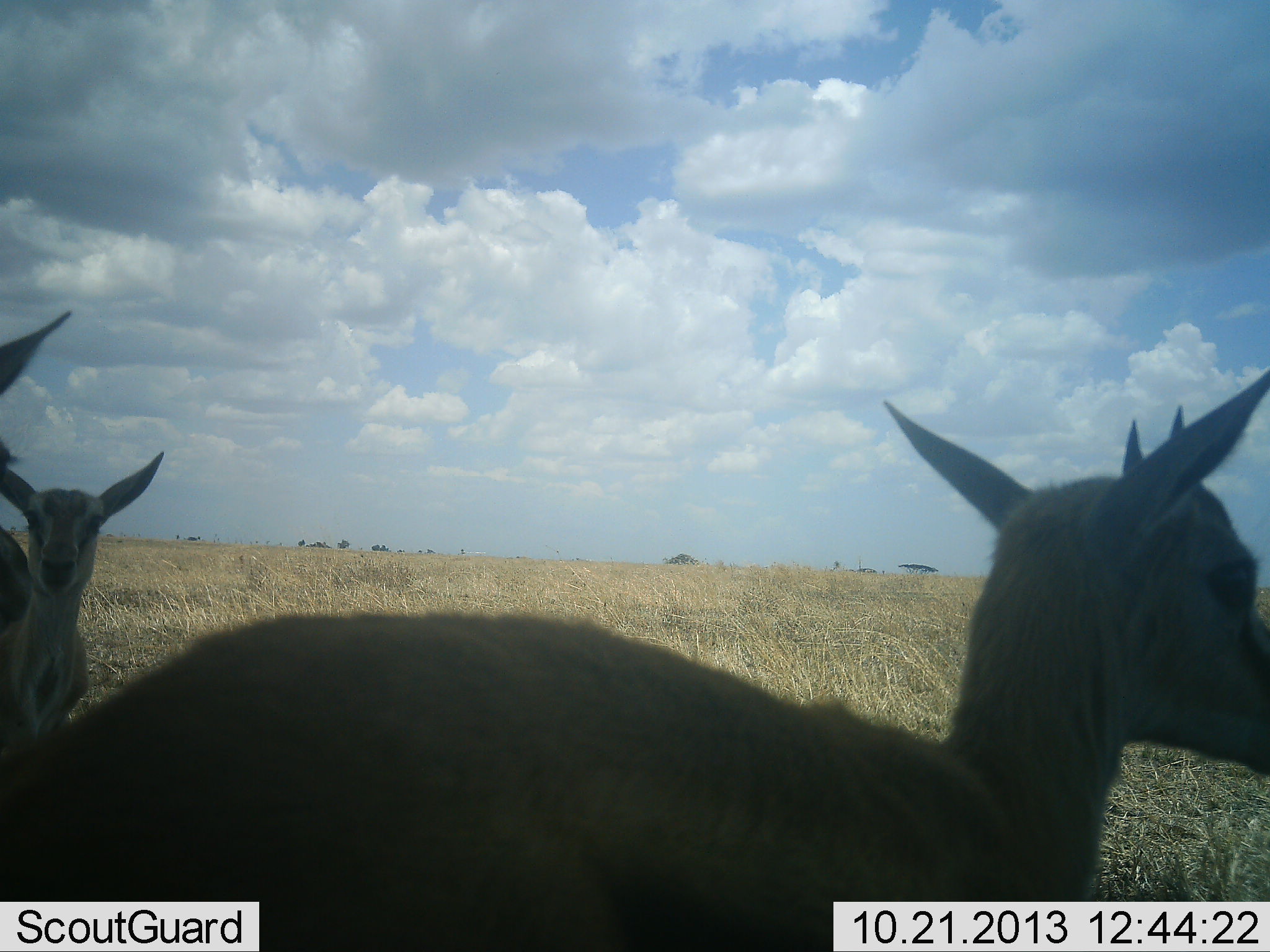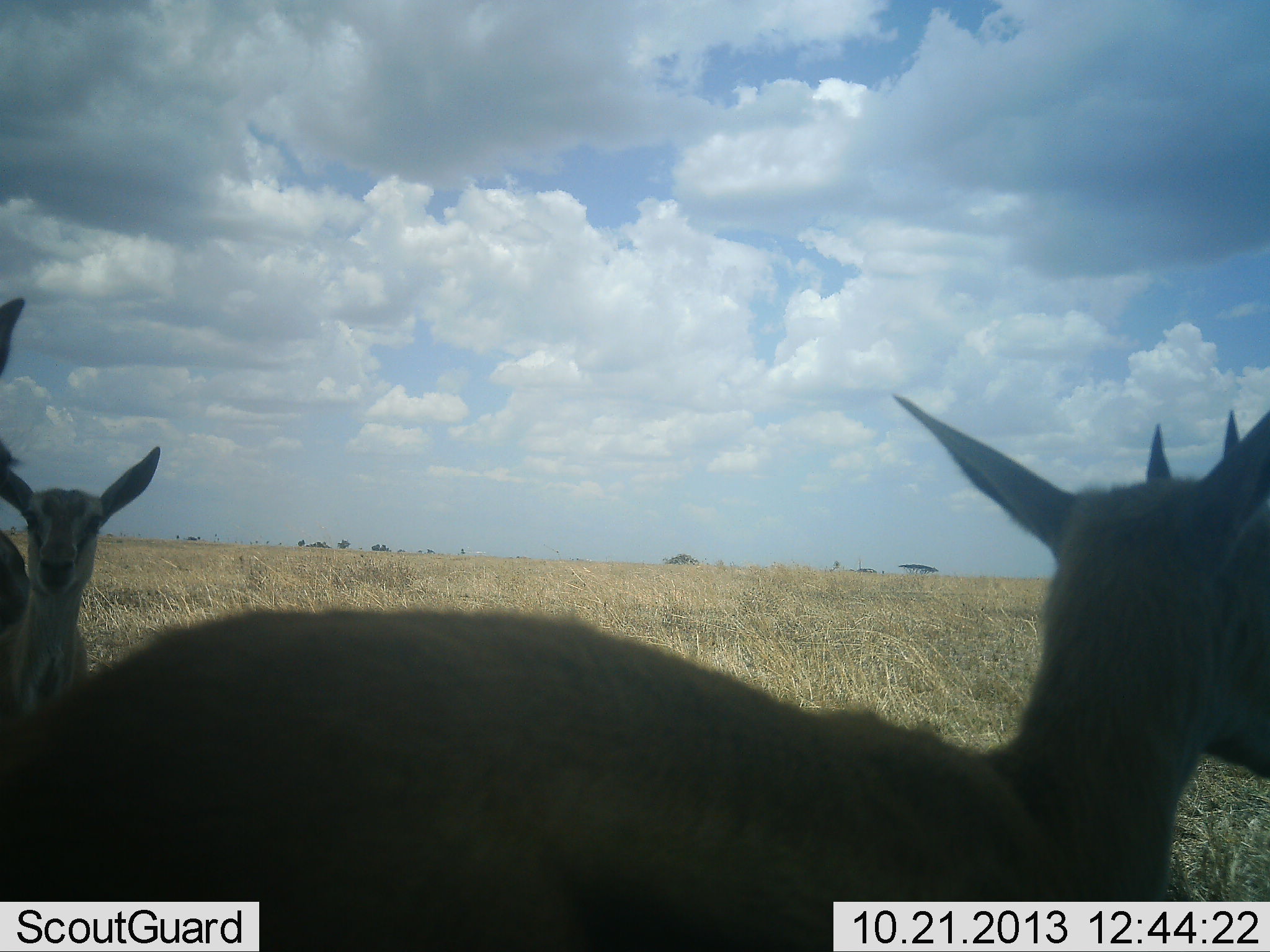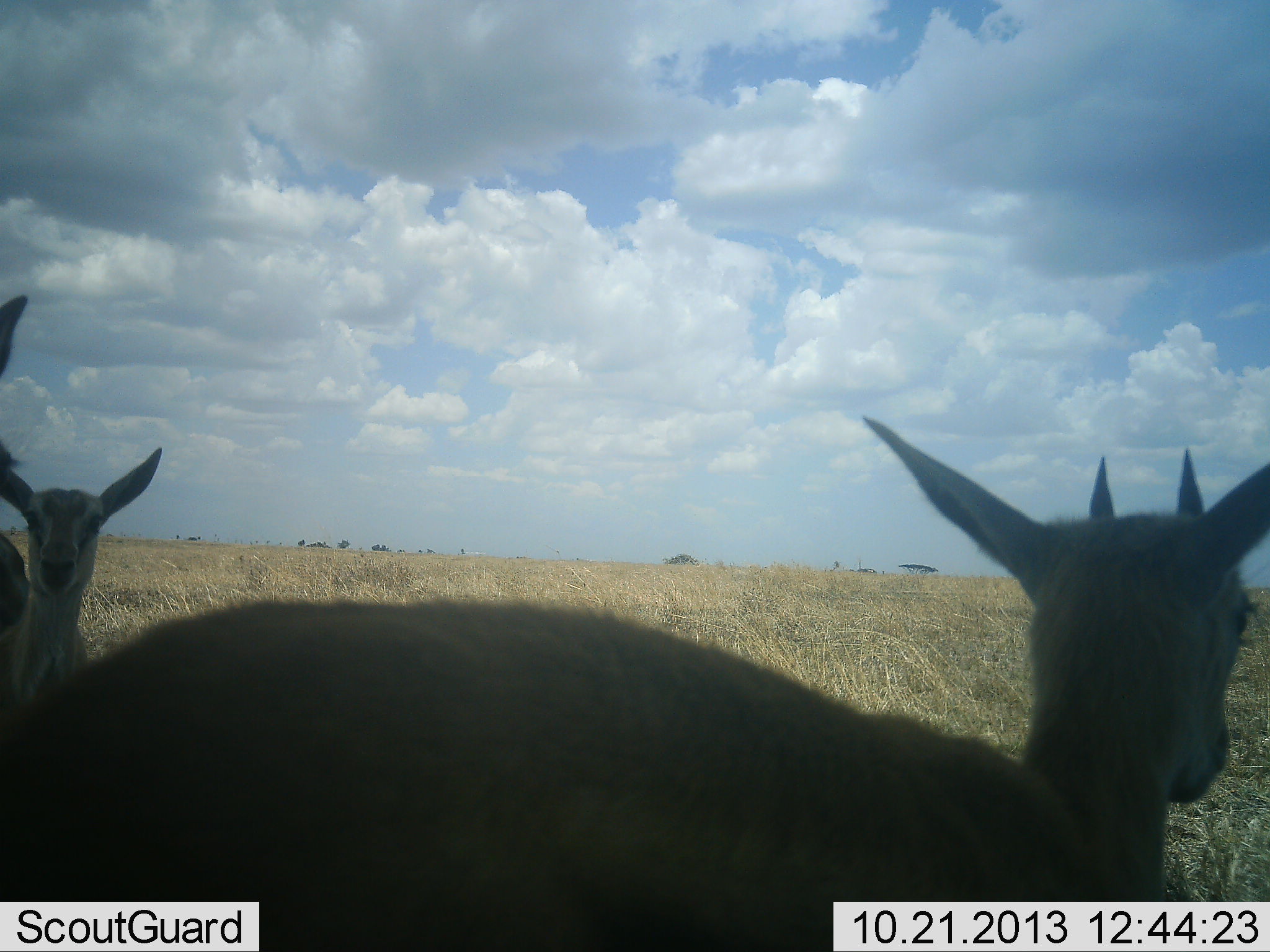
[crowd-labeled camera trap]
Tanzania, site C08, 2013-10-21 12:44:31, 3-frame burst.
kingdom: Animalia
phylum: Chordata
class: Mammalia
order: Artiodactyla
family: Bovidae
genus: Eudorcas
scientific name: Eudorcas thomsonii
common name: thomson's gazelle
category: gazellethomsons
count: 3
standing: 95%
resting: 5%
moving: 10%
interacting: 0%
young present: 15%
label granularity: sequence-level